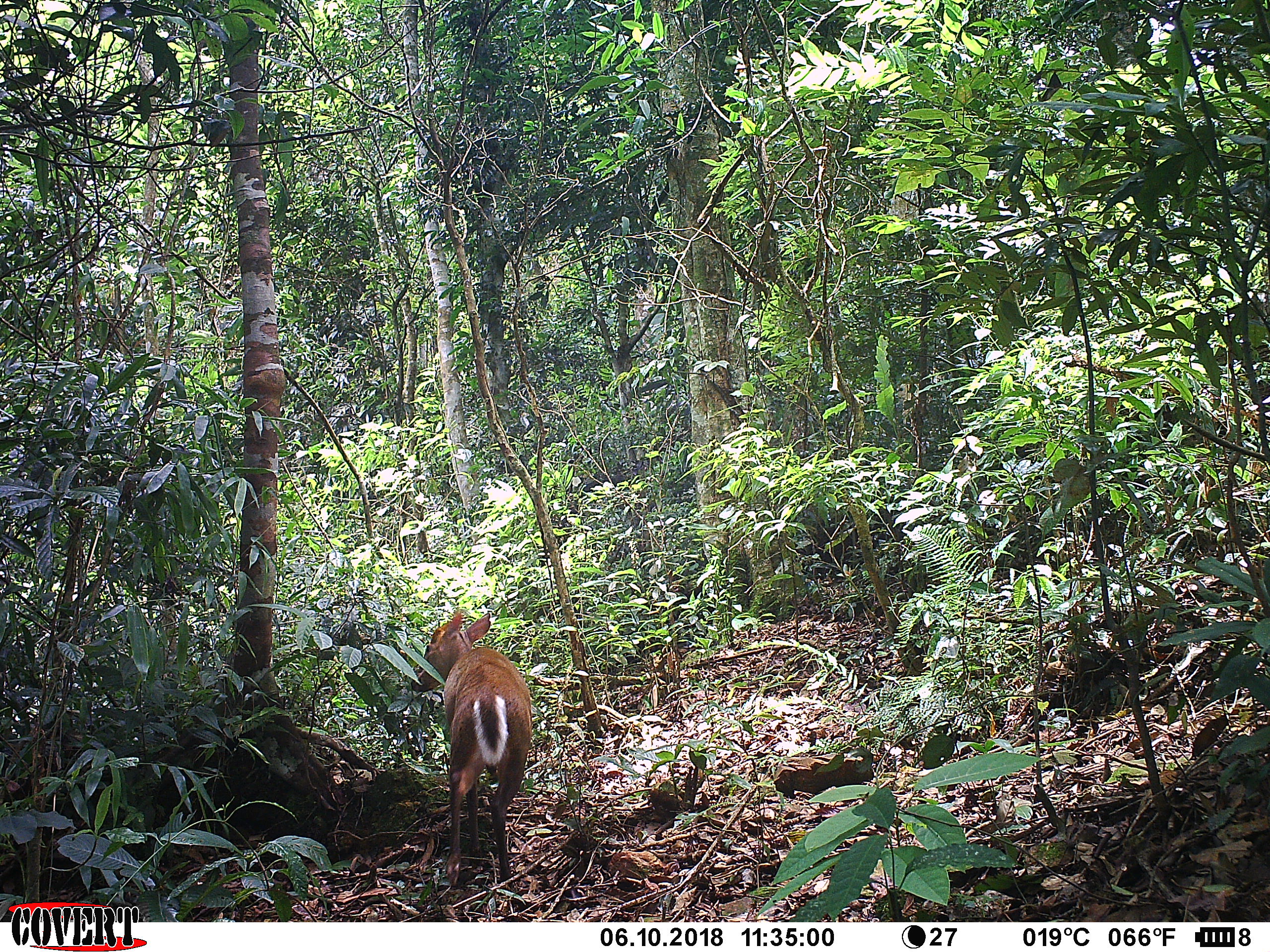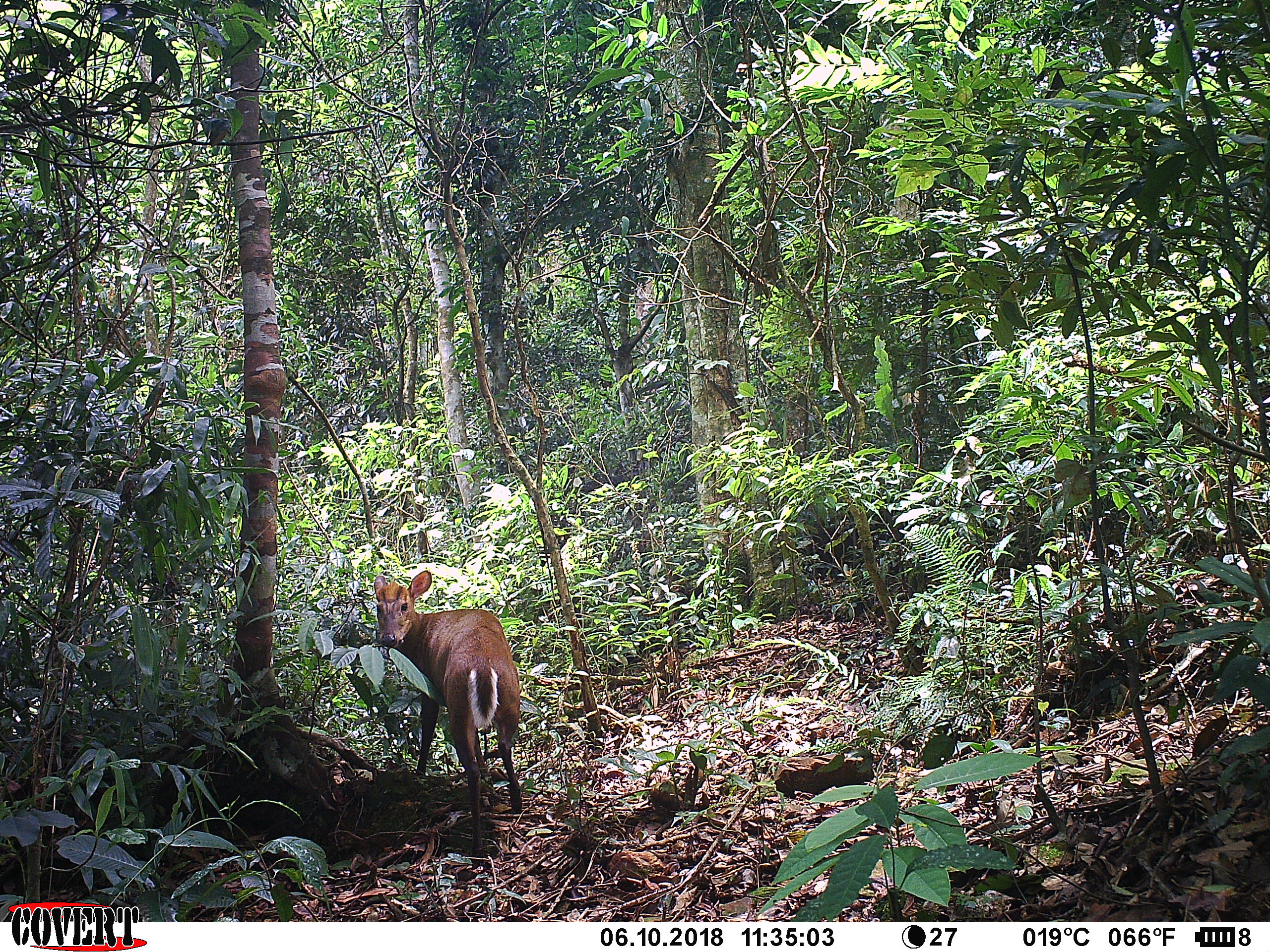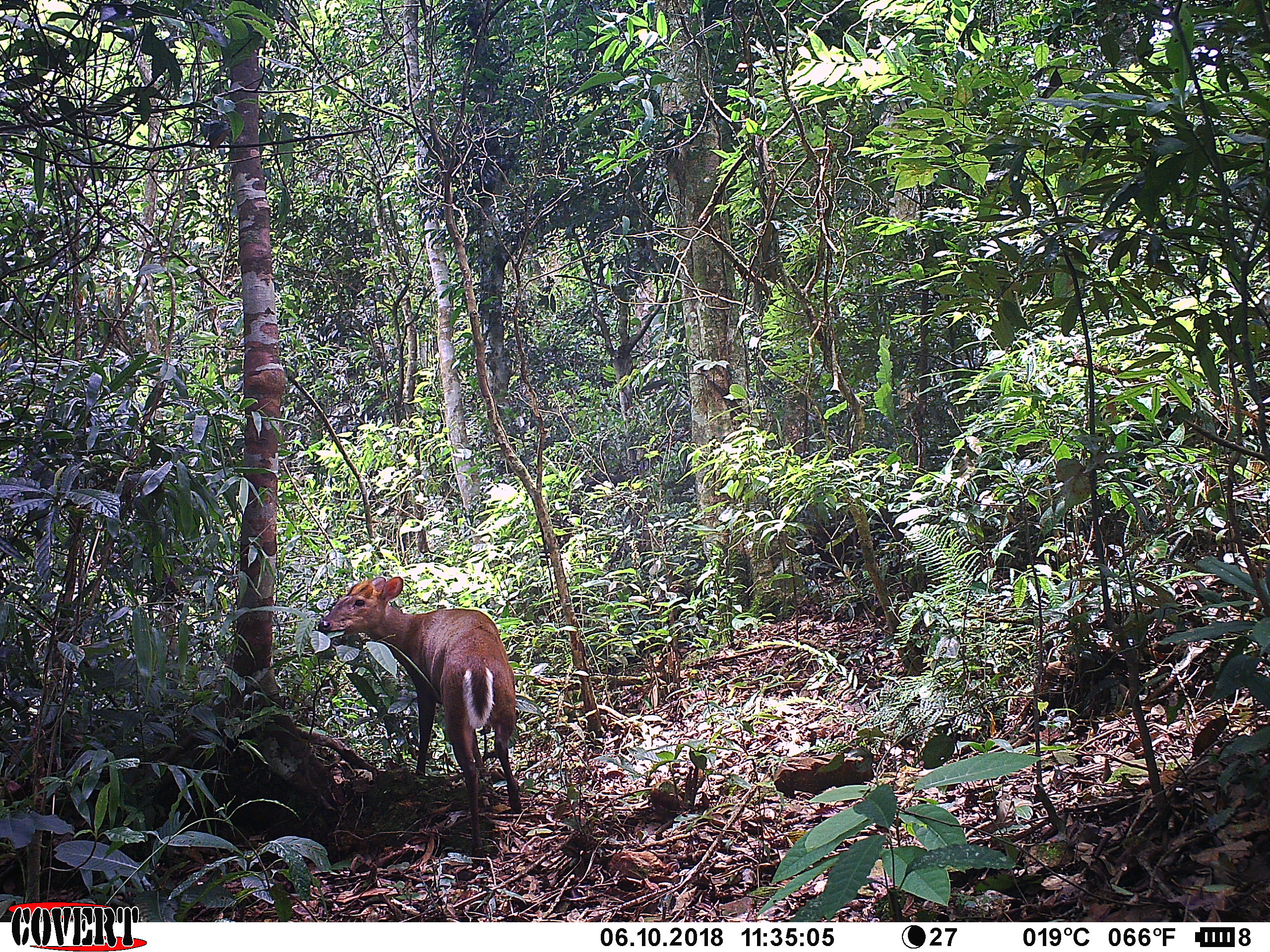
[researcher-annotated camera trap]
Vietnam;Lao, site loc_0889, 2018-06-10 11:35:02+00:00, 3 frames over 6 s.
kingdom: Animalia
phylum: Chordata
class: Mammalia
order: Artiodactyla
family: Cervidae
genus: Muntiacus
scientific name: Muntiacus rooseveltorum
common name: roosevelt's muntjac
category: roosevelts muntjac group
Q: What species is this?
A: Roosevelts muntjac group (roosevelt's muntjac) (Muntiacus rooseveltorum).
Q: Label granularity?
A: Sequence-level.